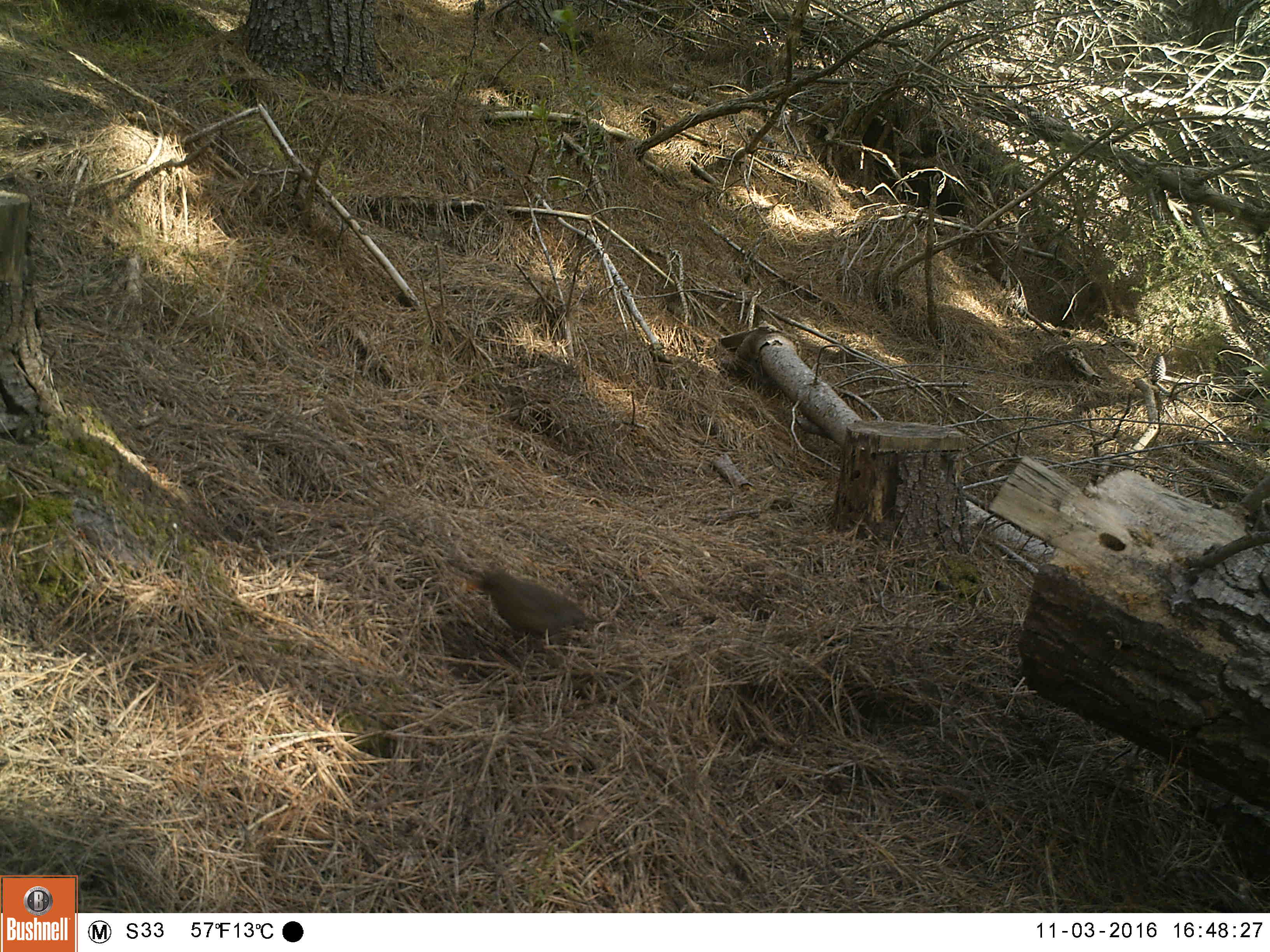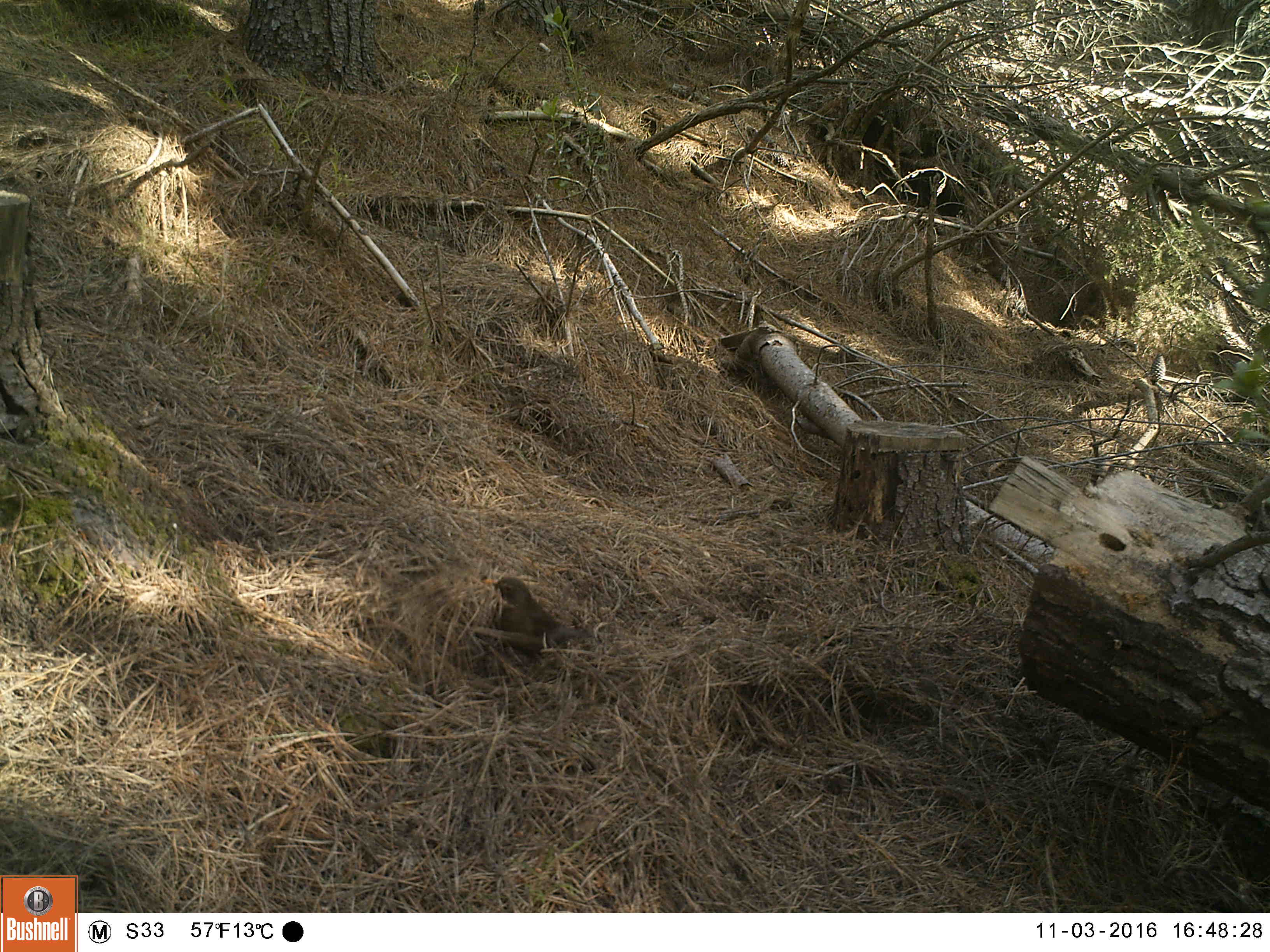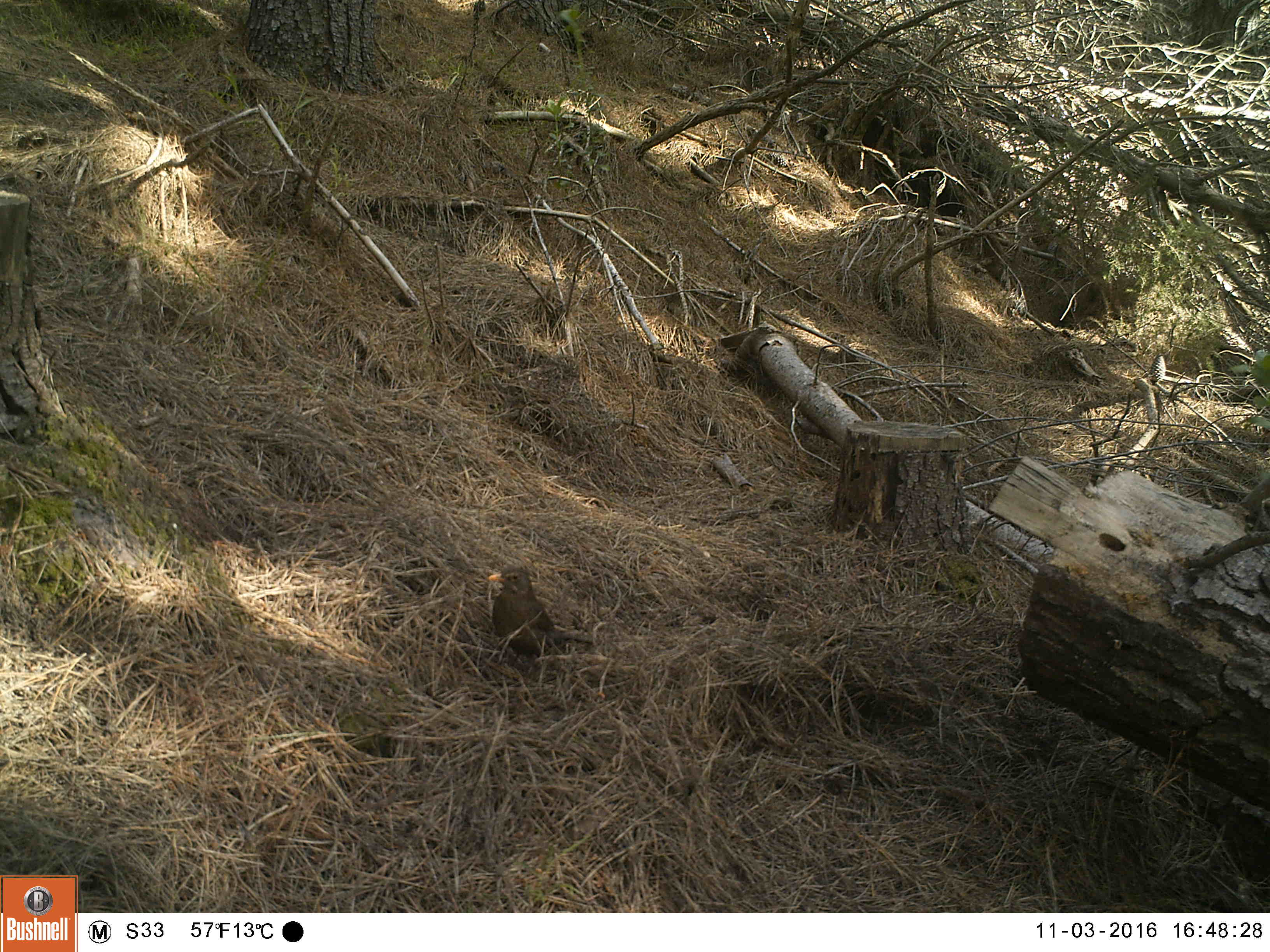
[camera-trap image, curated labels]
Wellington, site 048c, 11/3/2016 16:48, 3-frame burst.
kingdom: Animalia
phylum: Chordata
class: Aves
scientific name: Aves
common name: bird